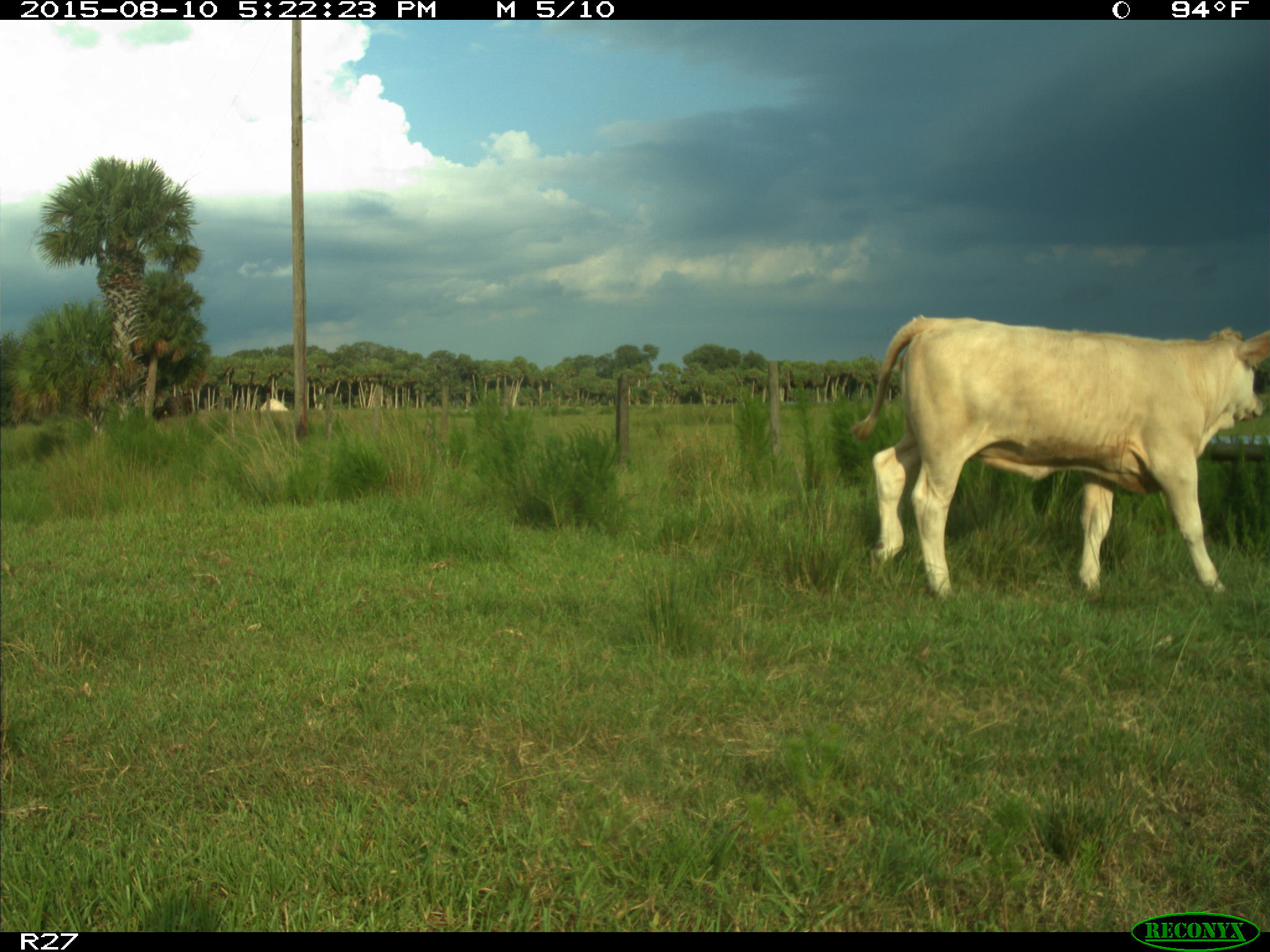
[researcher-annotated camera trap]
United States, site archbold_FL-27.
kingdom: Animalia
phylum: Chordata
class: Mammalia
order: Artiodactyla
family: Bovidae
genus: Bos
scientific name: Bos taurus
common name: domestic cow